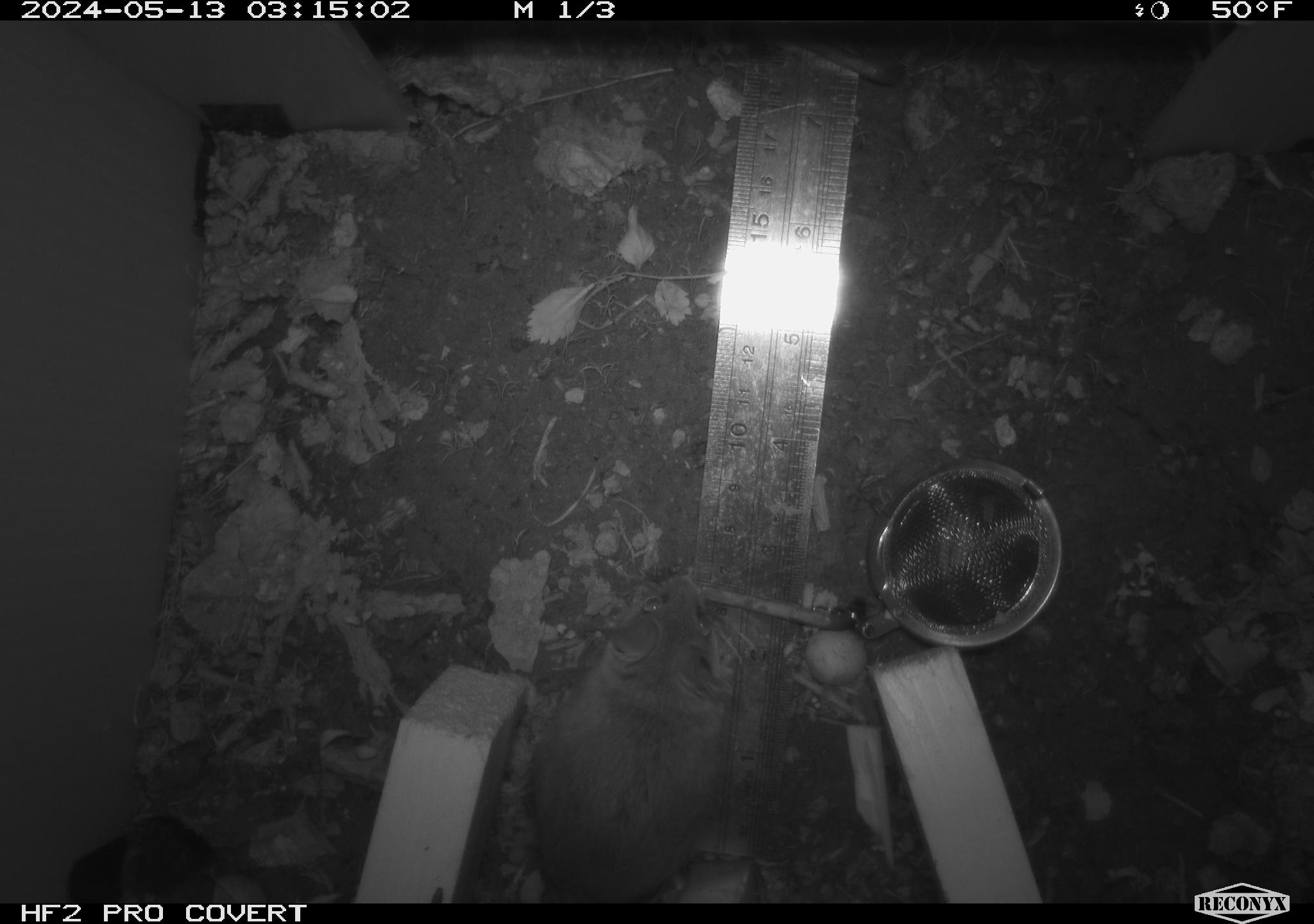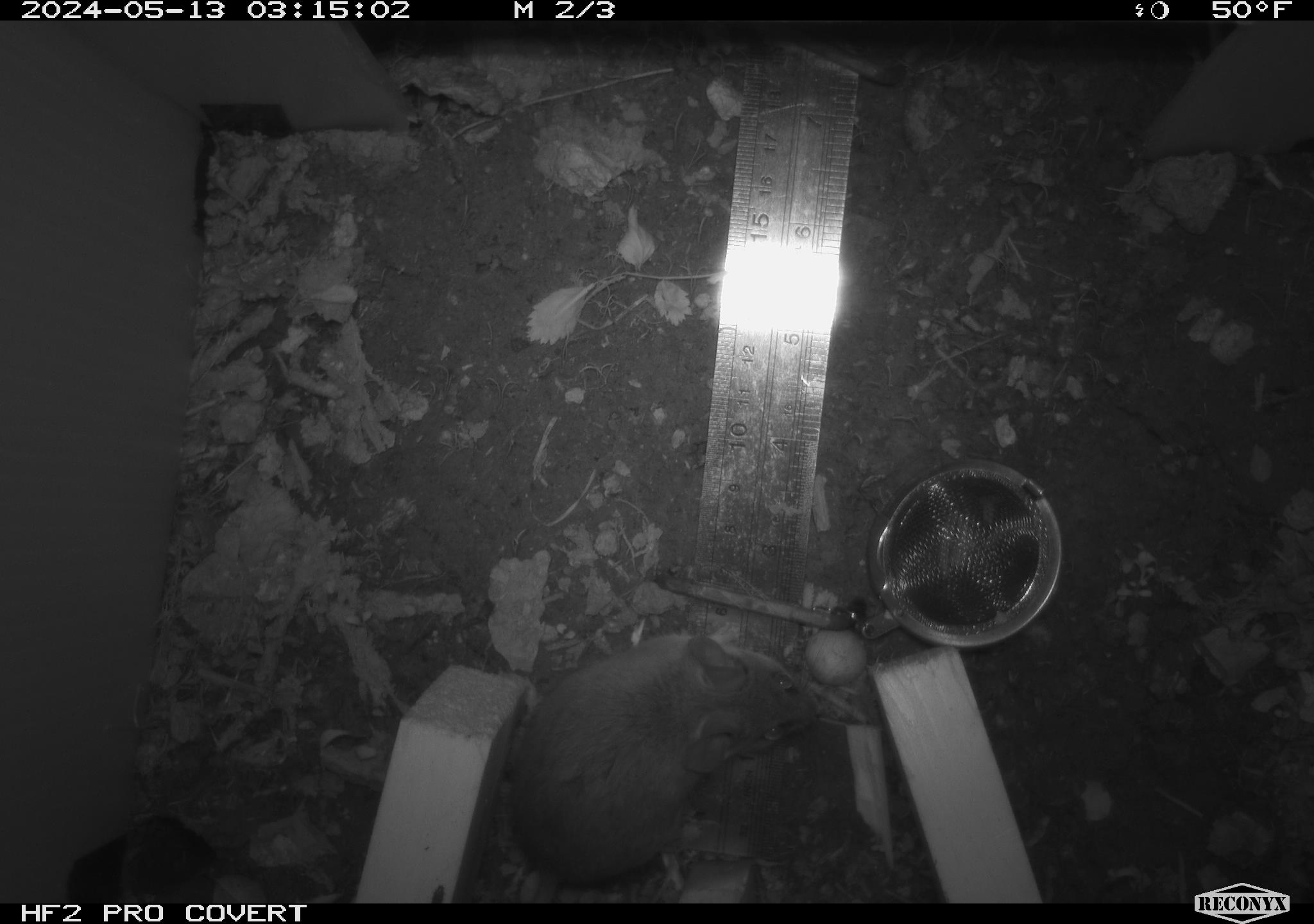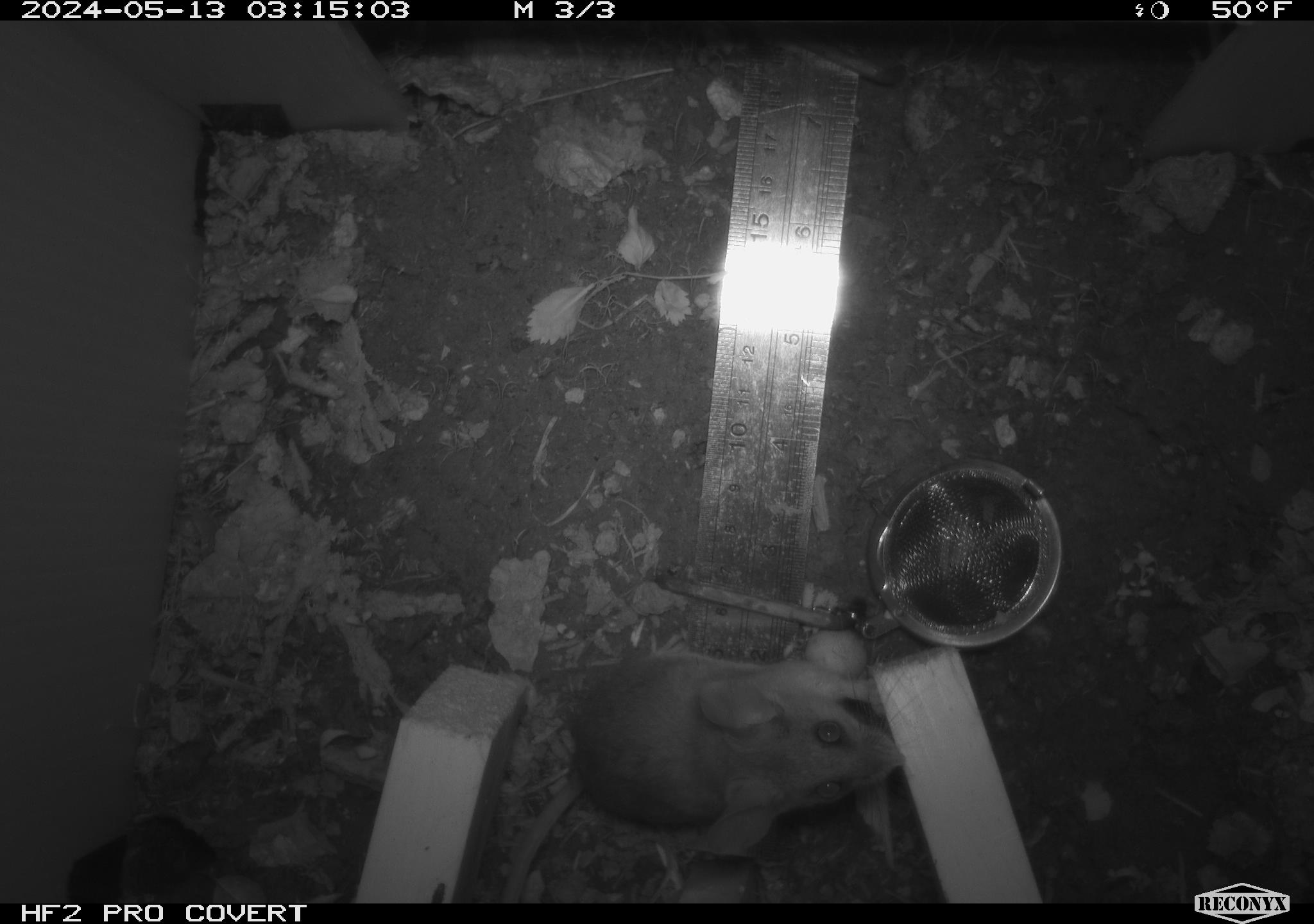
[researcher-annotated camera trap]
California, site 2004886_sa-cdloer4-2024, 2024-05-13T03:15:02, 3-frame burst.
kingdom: Animalia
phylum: Chordata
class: Mammalia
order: Rodentia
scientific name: Rodentia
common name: mouse species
Mouse species (Rodentia).